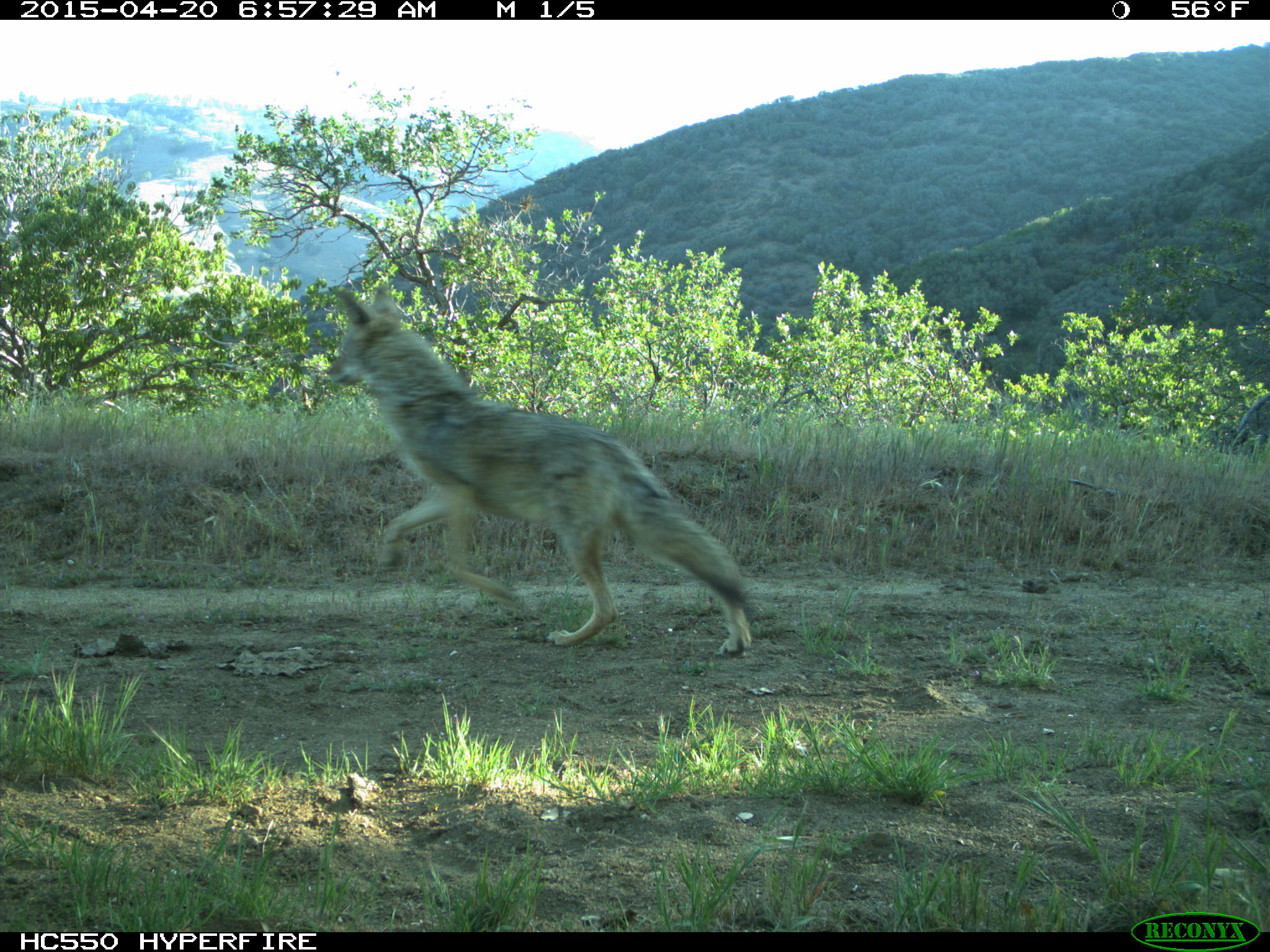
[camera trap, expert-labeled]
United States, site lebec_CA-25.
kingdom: Animalia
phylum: Chordata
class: Mammalia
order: Carnivora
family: Canidae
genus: Canis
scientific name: Canis latrans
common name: coyote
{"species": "Canis latrans (coyote)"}